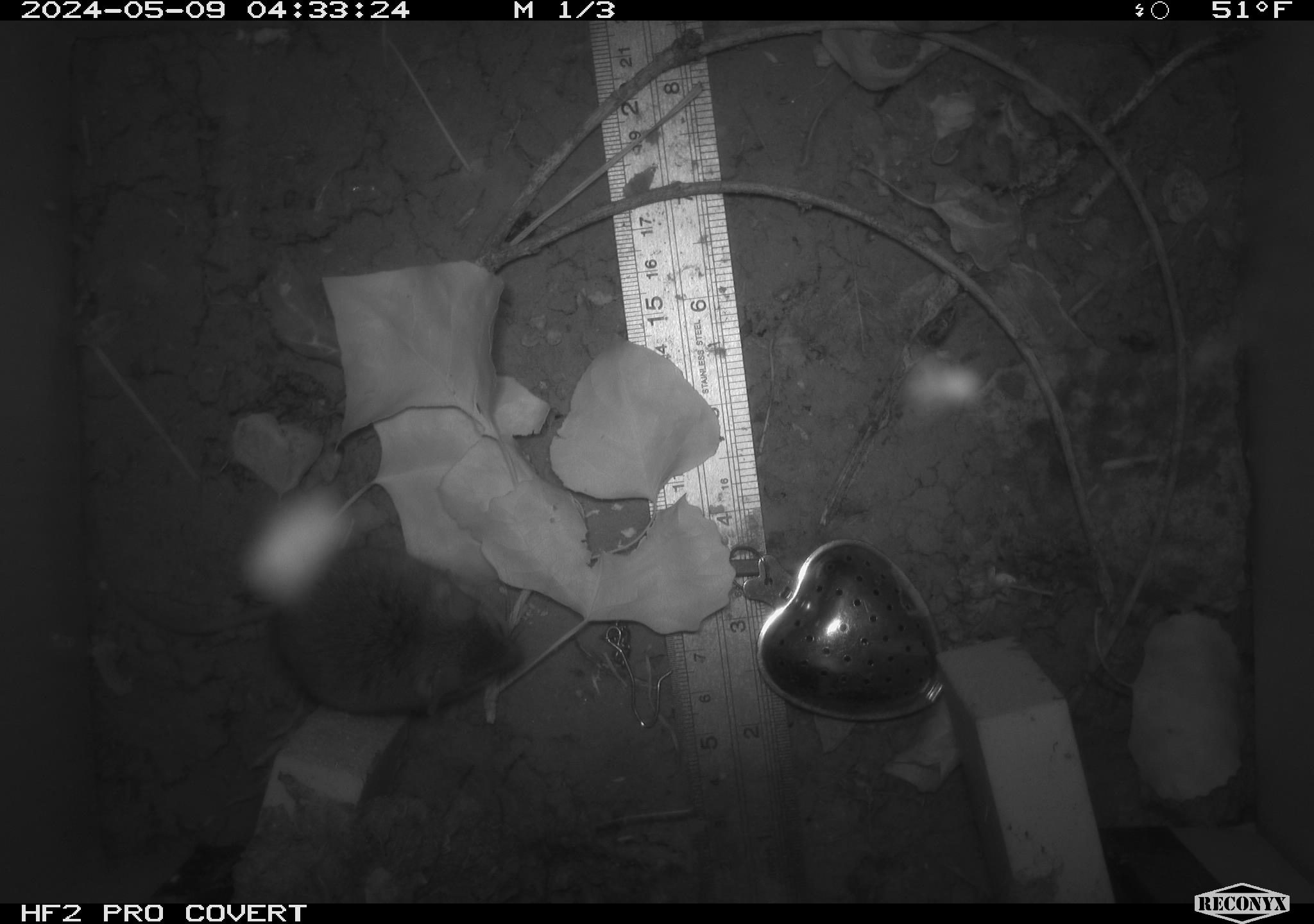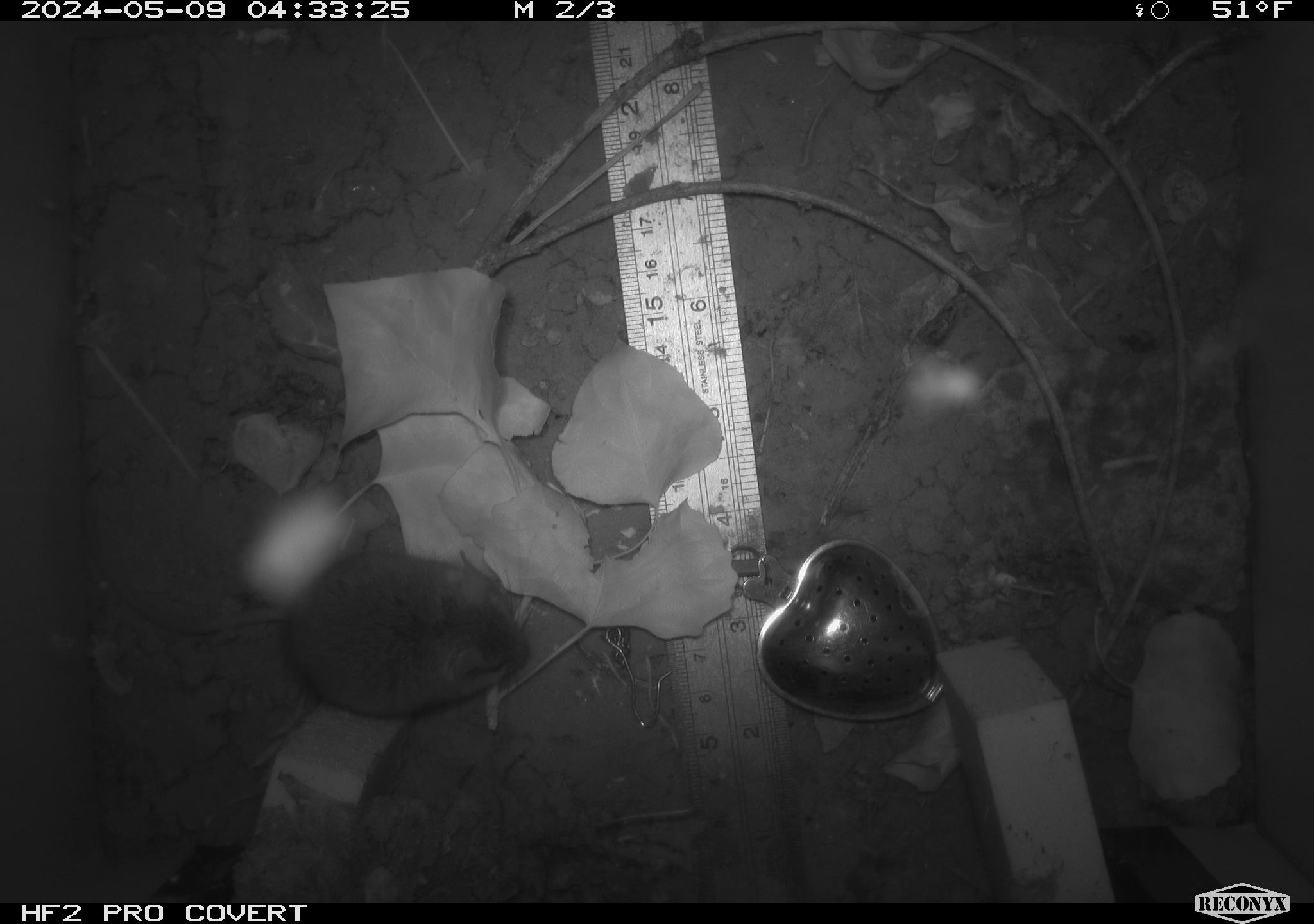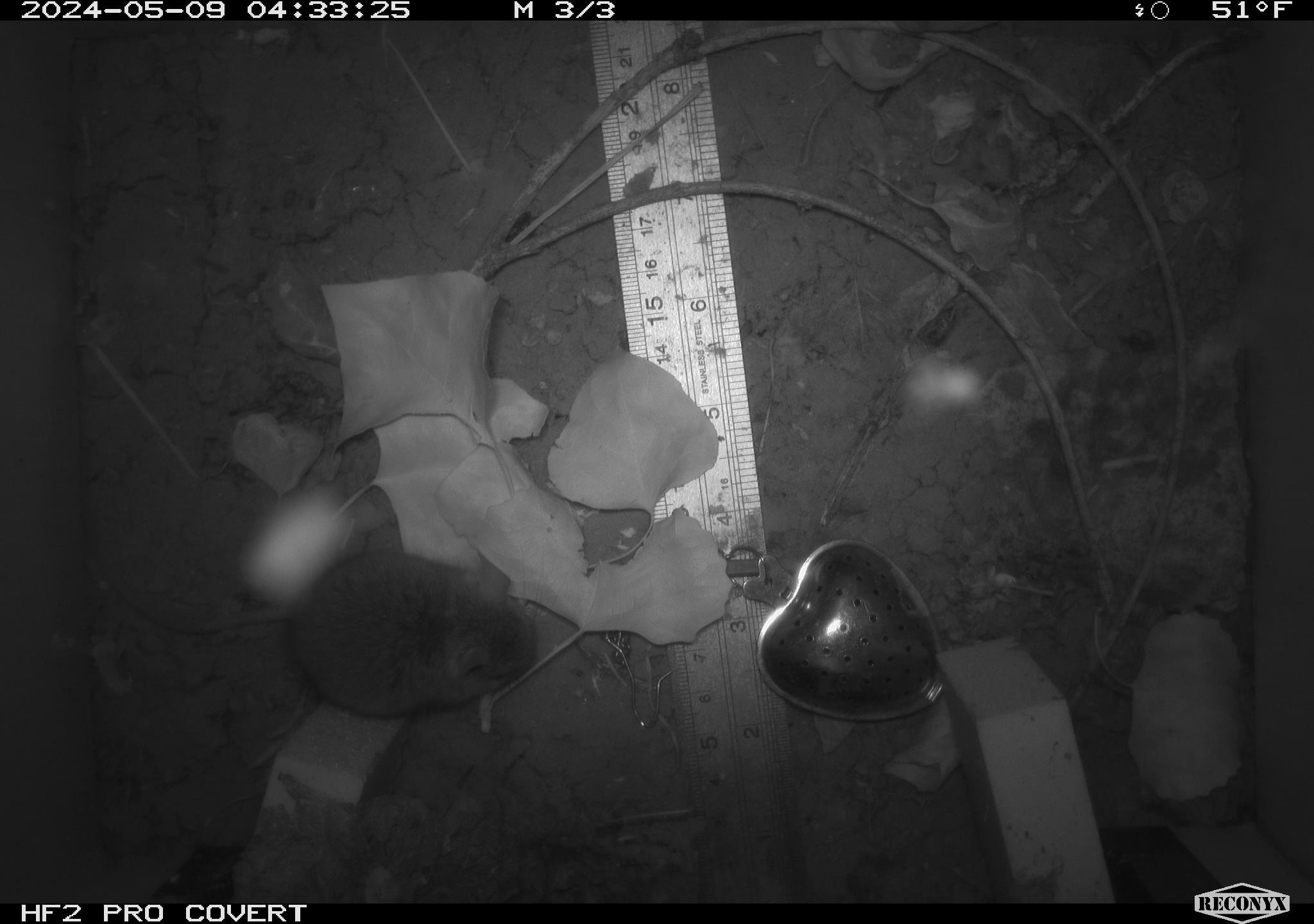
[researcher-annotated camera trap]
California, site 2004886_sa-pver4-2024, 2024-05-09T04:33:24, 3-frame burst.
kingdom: Animalia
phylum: Chordata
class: Mammalia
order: Rodentia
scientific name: Rodentia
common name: mouse species